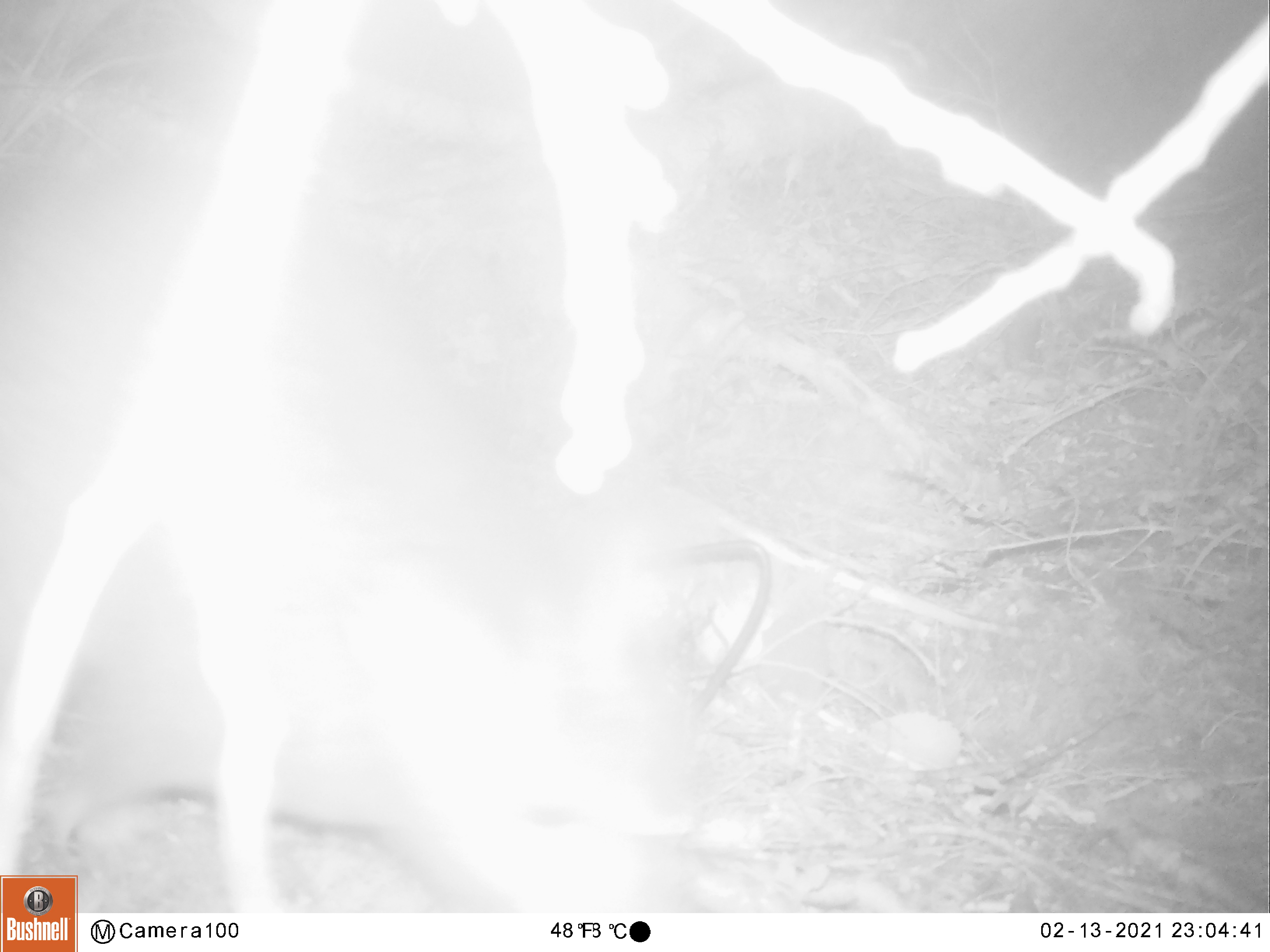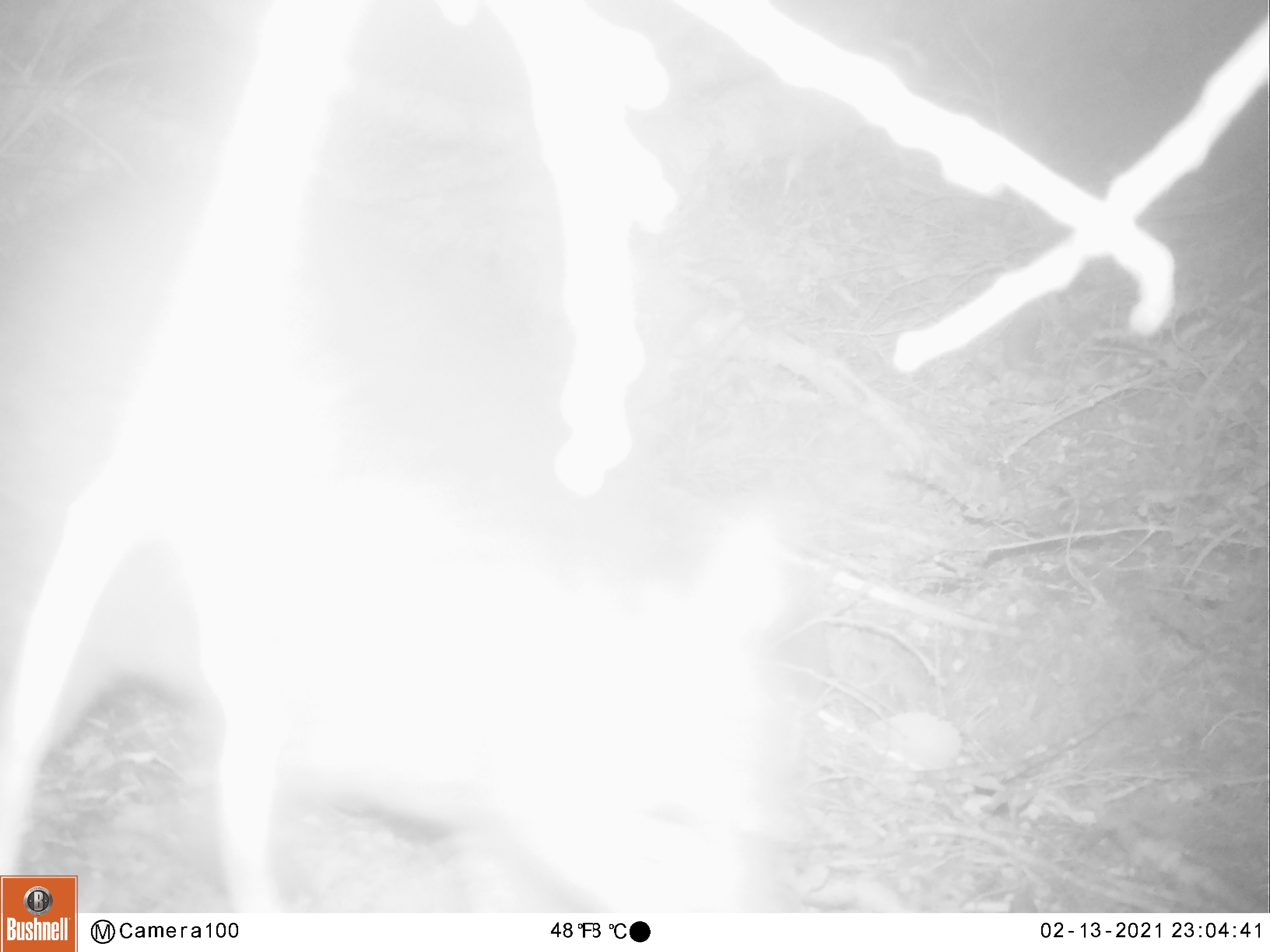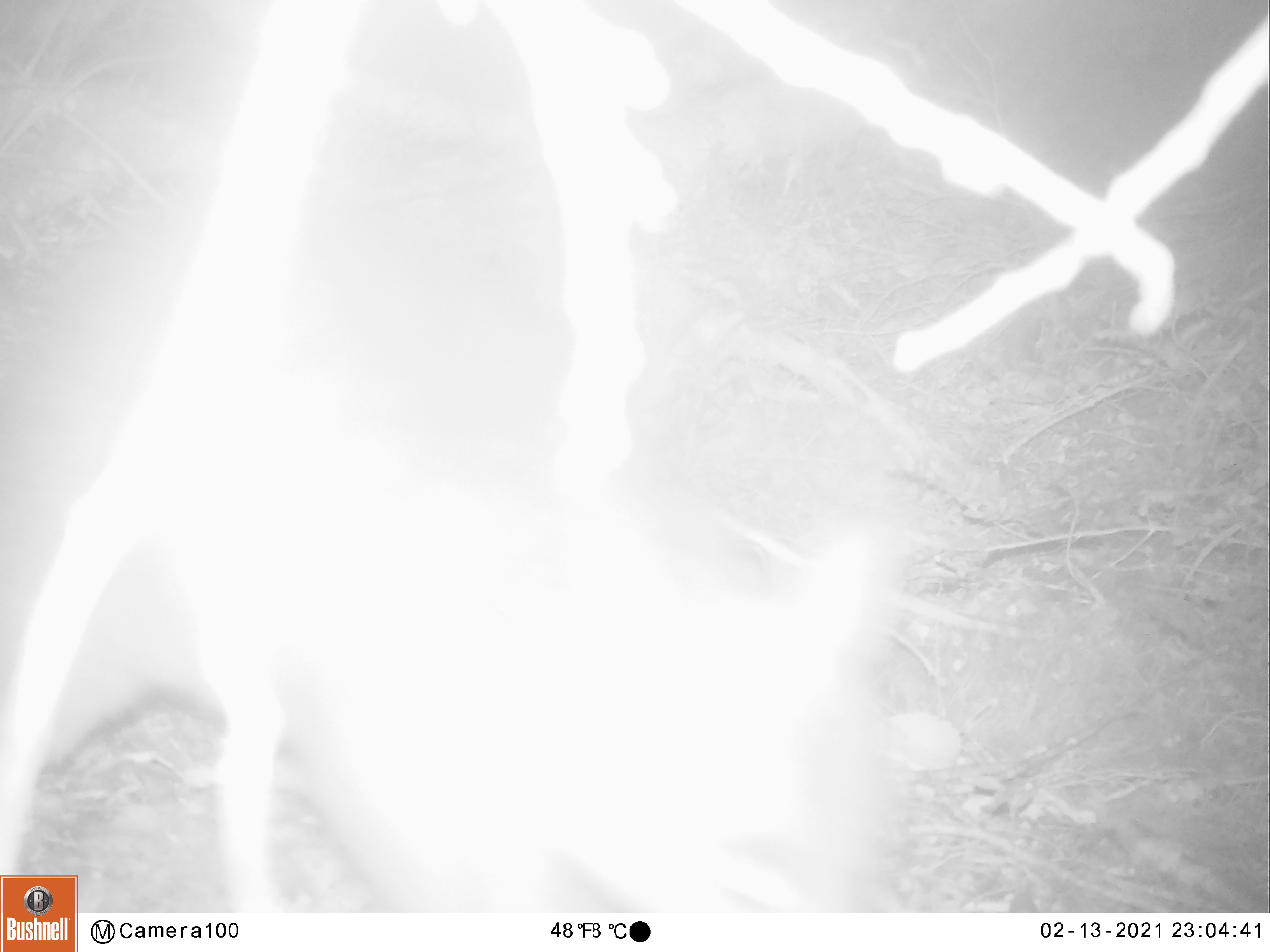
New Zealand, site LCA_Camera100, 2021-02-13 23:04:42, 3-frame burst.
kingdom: Animalia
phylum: Chordata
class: Mammalia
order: Diprotodontia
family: Phalangeridae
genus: Trichosurus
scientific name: Trichosurus vulpecula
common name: common brushtail possum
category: possum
Possum (common brushtail possum) (Trichosurus vulpecula).